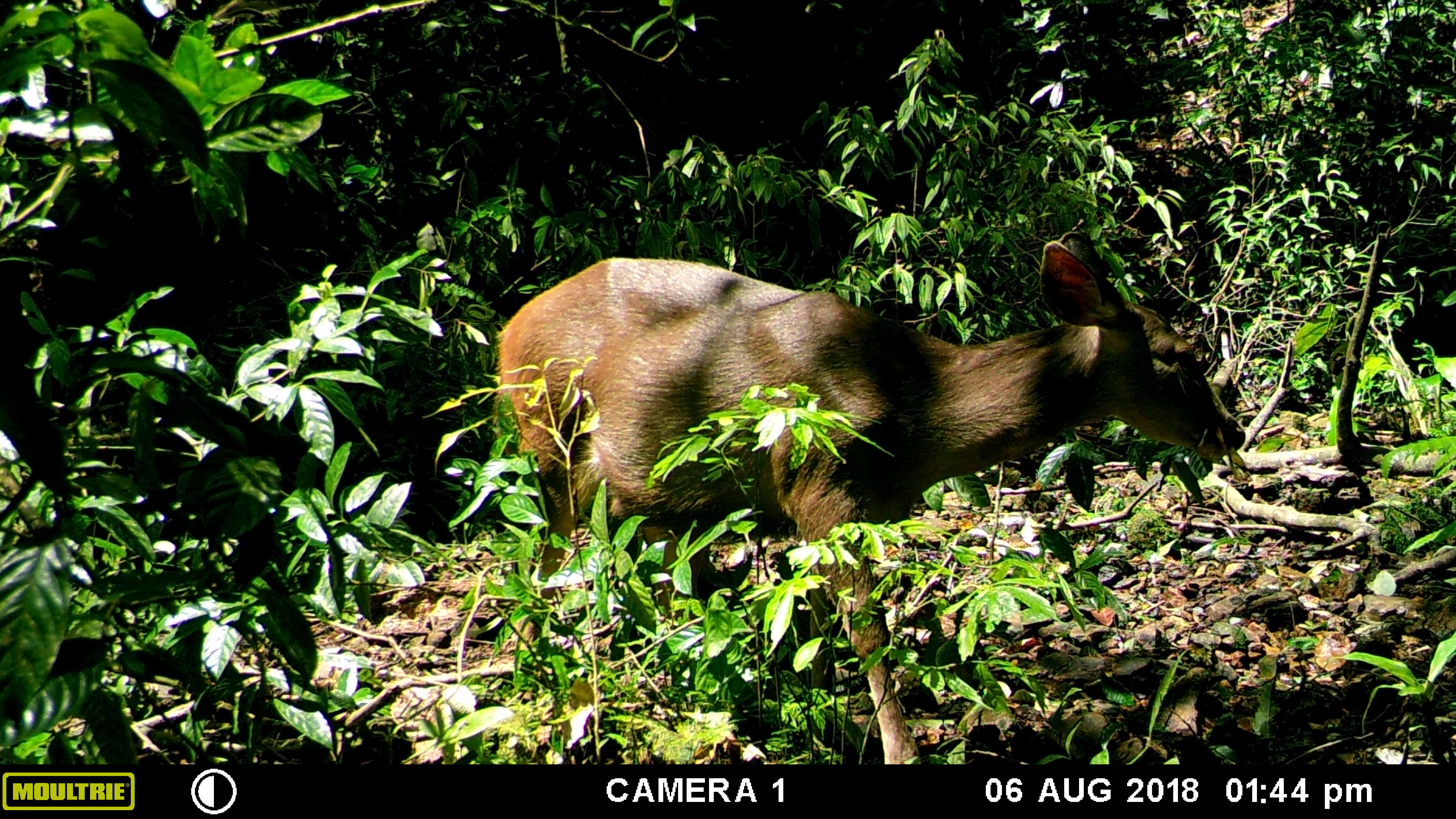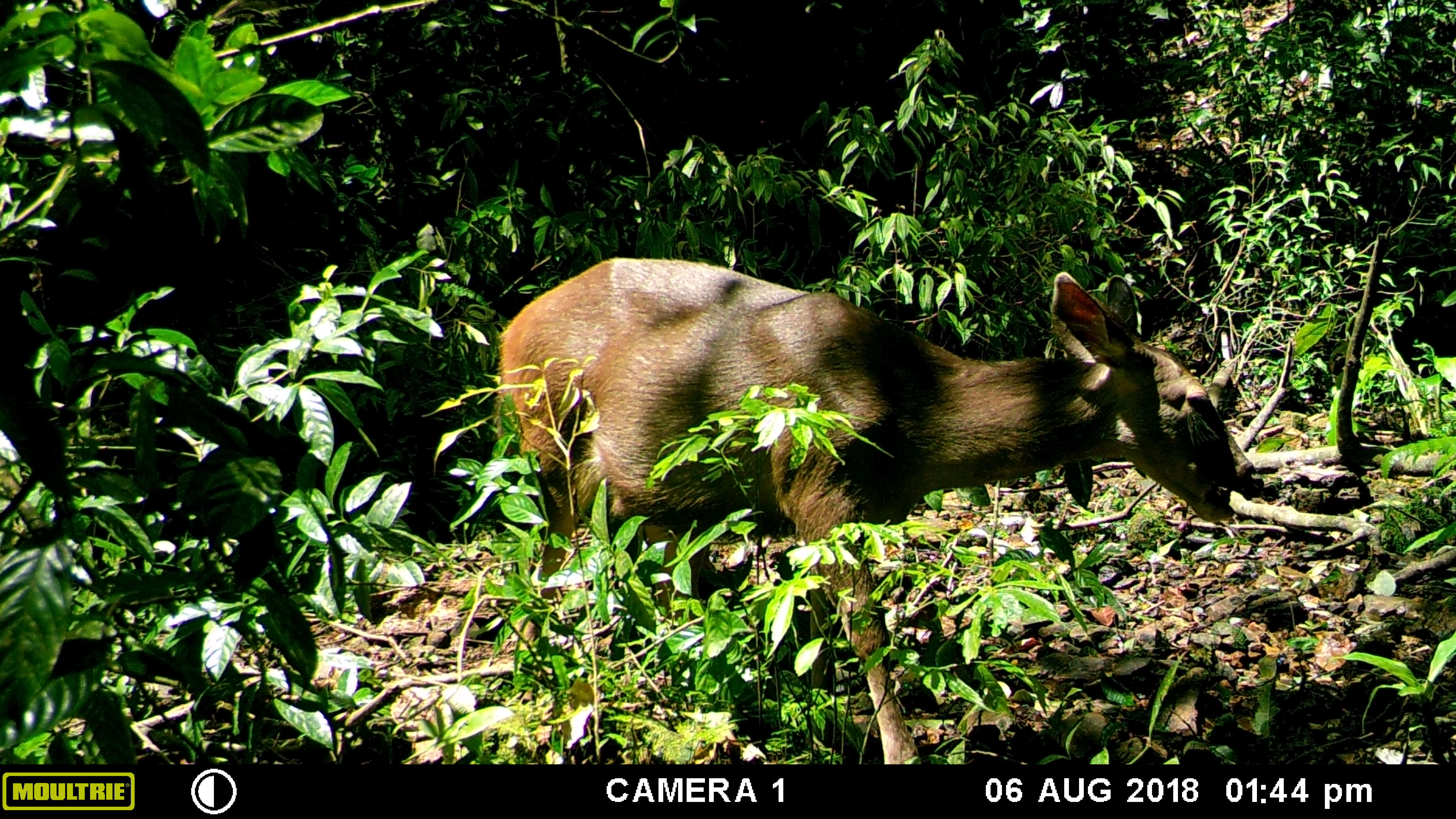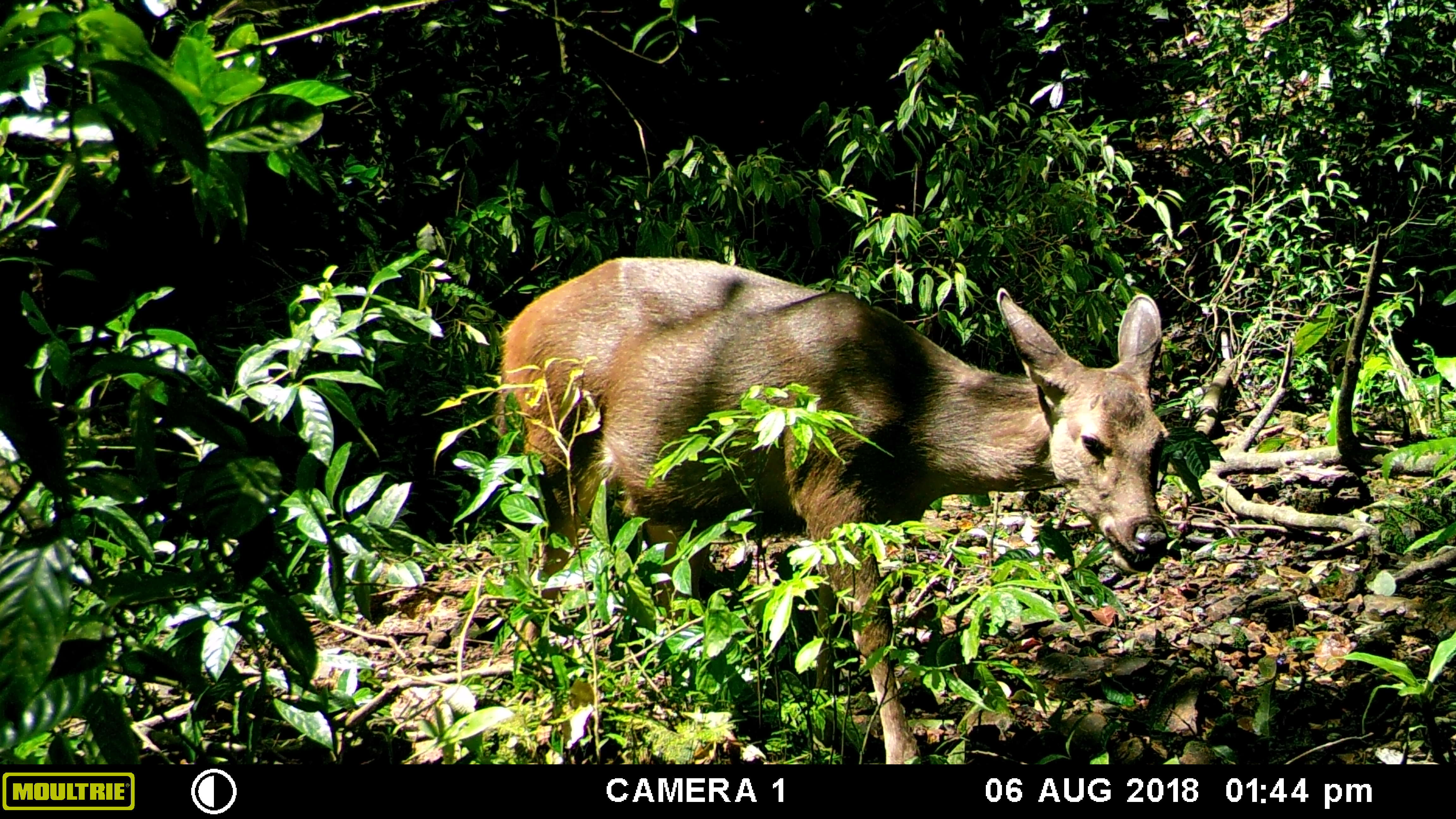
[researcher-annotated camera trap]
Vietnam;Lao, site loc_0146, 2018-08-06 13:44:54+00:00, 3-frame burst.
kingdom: Animalia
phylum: Chordata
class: Mammalia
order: Artiodactyla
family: Cervidae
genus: Rusa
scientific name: Rusa unicolor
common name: sambar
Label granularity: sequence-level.